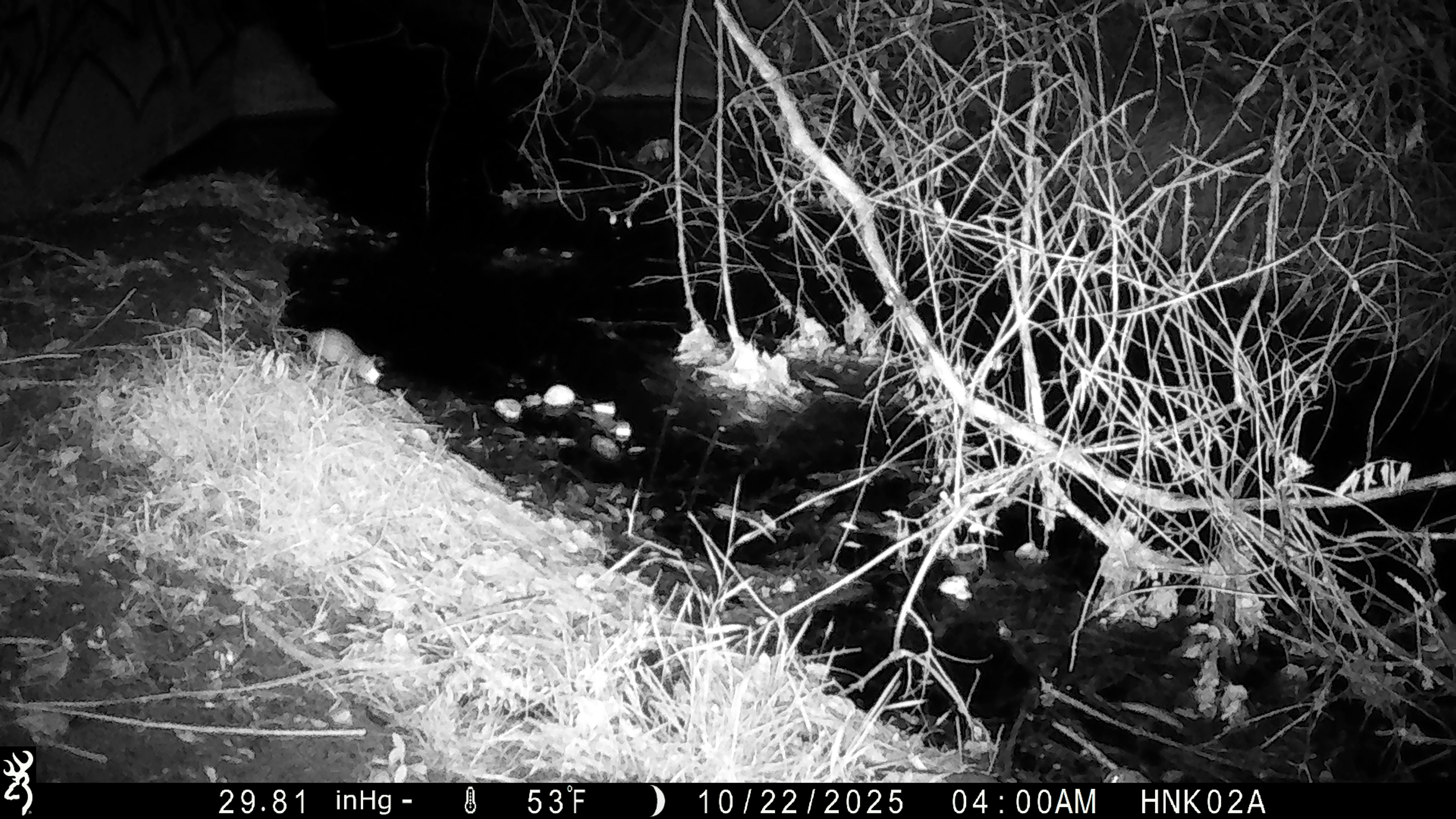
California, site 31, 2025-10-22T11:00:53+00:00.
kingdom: Animalia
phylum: Chordata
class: Mammalia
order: Rodentia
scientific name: Rodentia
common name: mouse or rat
Mouse or rat (Rodentia).